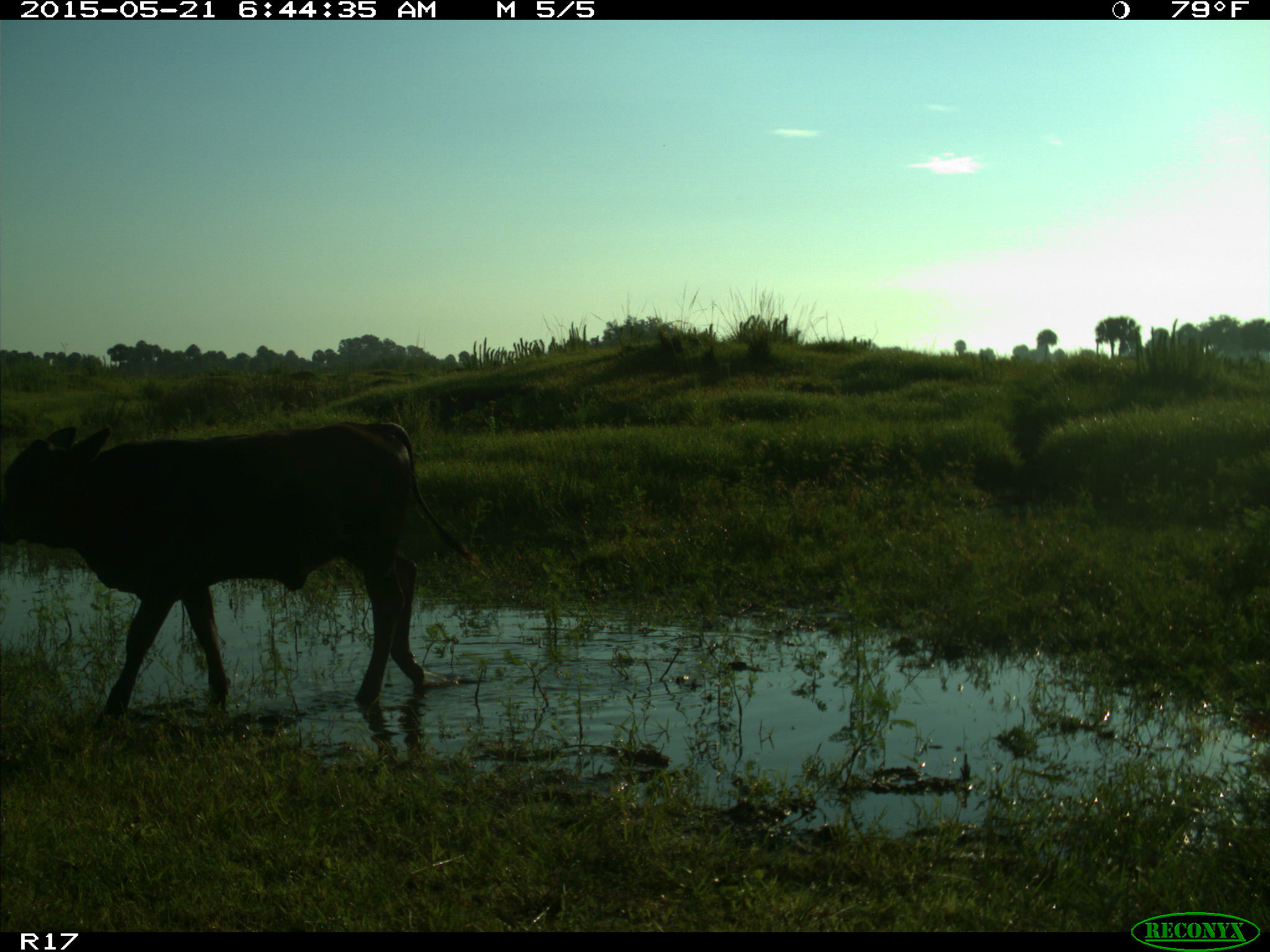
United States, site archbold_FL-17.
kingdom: Animalia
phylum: Chordata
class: Mammalia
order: Artiodactyla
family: Bovidae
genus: Bos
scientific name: Bos taurus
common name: domestic cow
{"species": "Bos taurus (domestic cow)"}